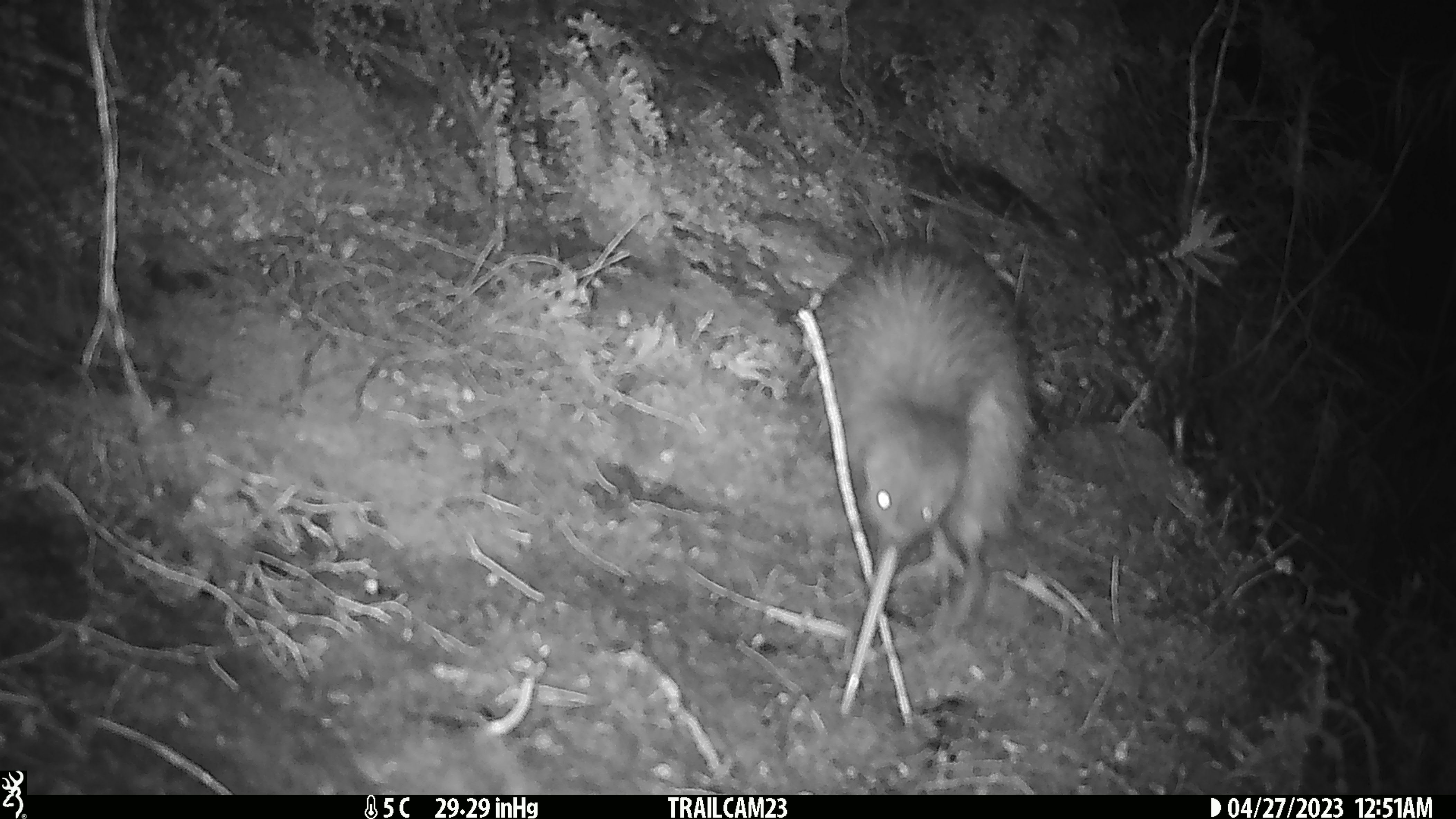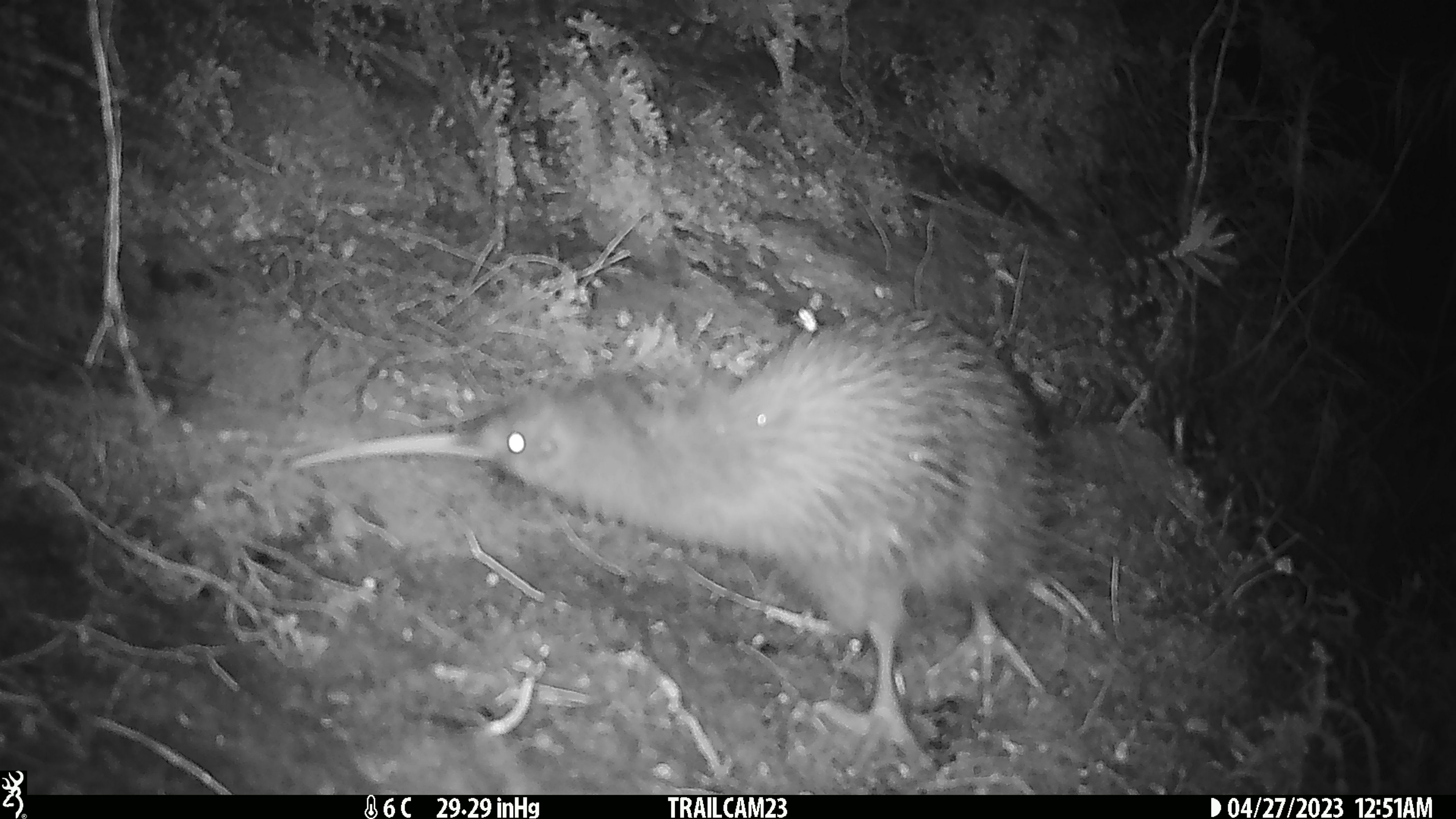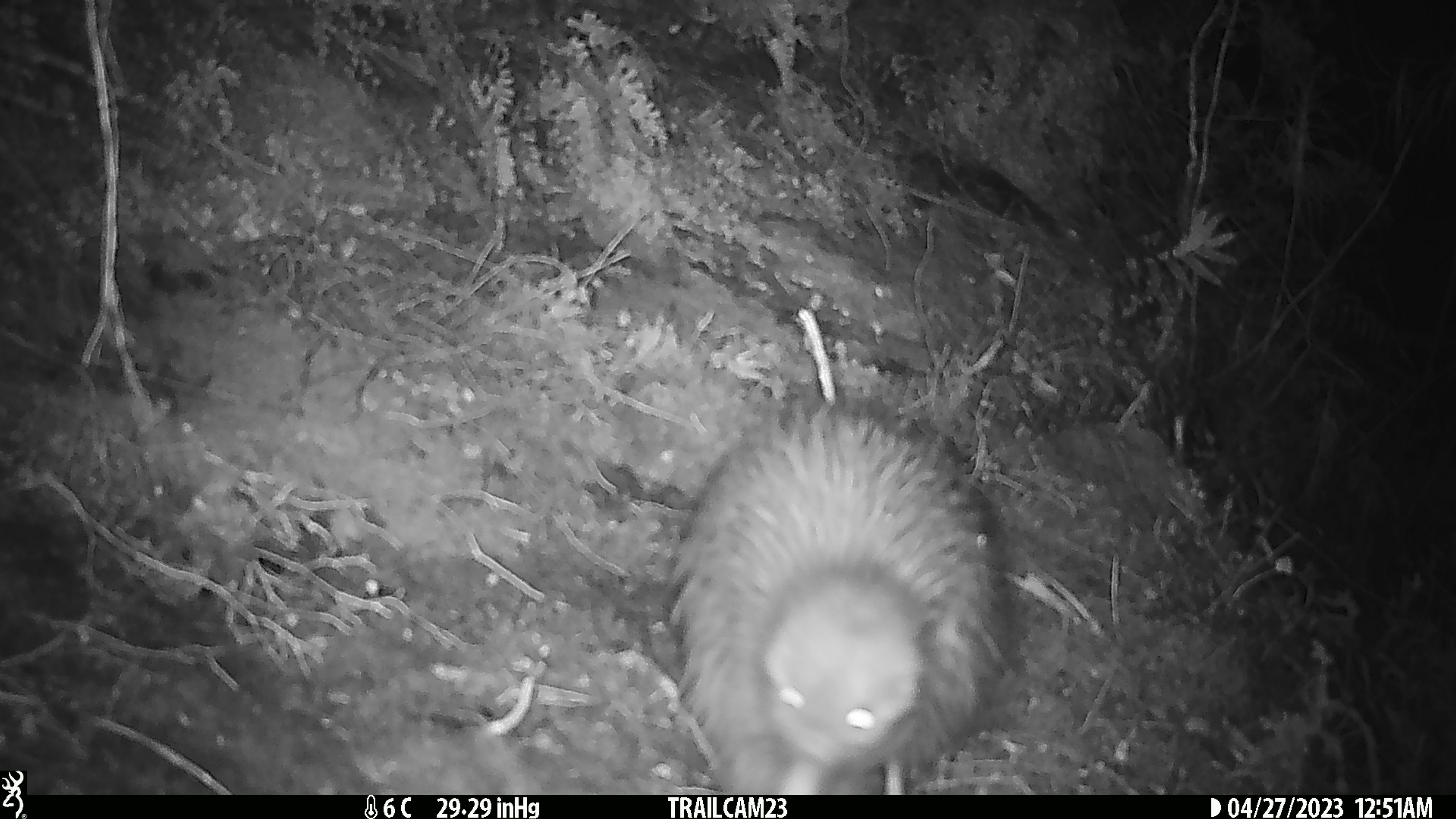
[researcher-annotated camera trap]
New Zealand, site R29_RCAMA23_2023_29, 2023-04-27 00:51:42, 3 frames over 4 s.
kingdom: Animalia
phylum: Chordata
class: Aves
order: Apterygiformes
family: Apterygidae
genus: Apteryx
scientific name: Apteryx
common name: kiwi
Kiwi (Apteryx).